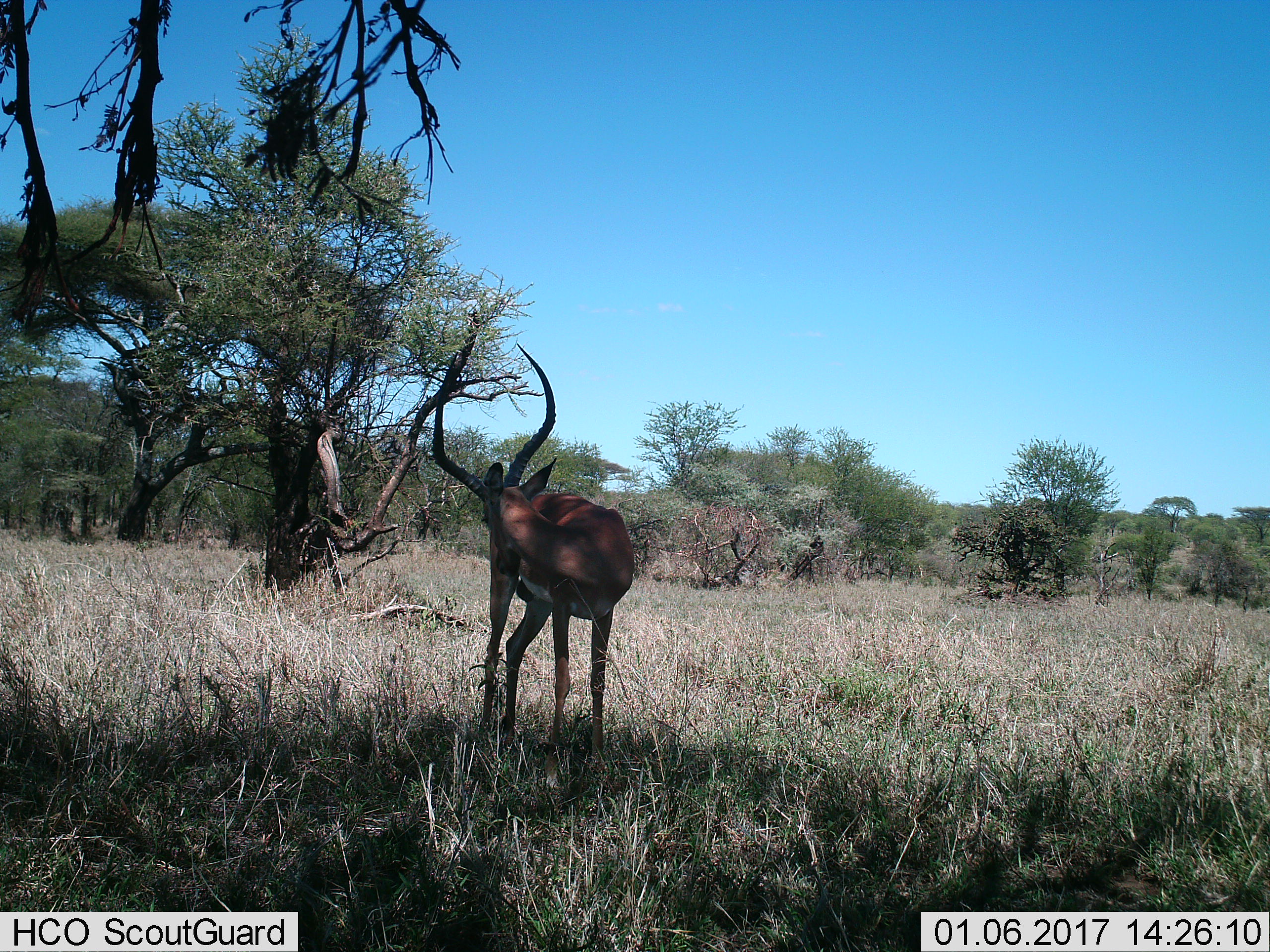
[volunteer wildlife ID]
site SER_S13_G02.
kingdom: Animalia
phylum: Chordata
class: Mammalia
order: Artiodactyla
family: Bovidae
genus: Aepyceros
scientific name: Aepyceros melampus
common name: impala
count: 1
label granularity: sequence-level